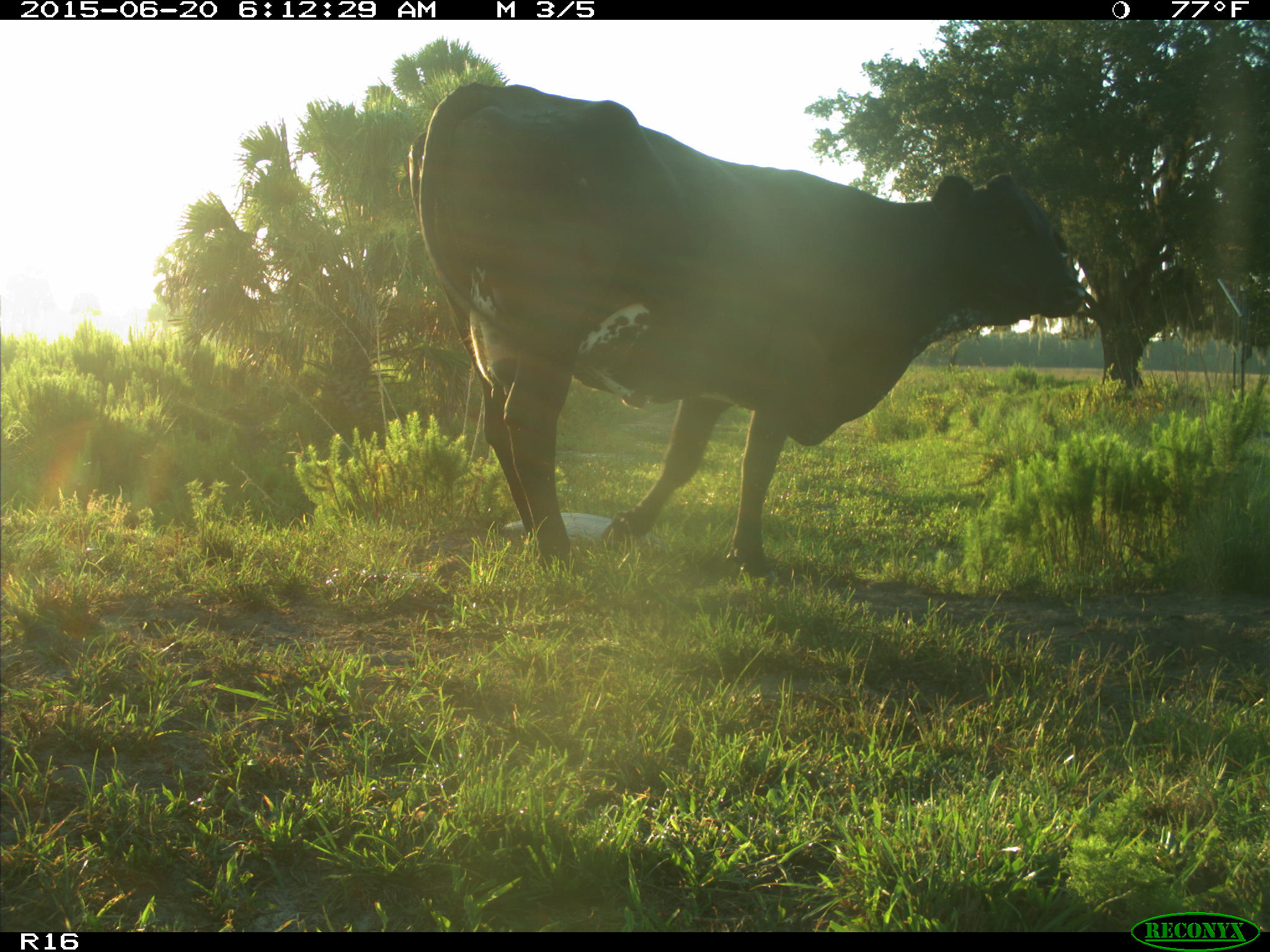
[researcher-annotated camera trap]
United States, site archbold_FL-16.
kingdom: Animalia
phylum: Chordata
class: Mammalia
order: Artiodactyla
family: Bovidae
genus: Bos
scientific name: Bos taurus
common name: domestic cow